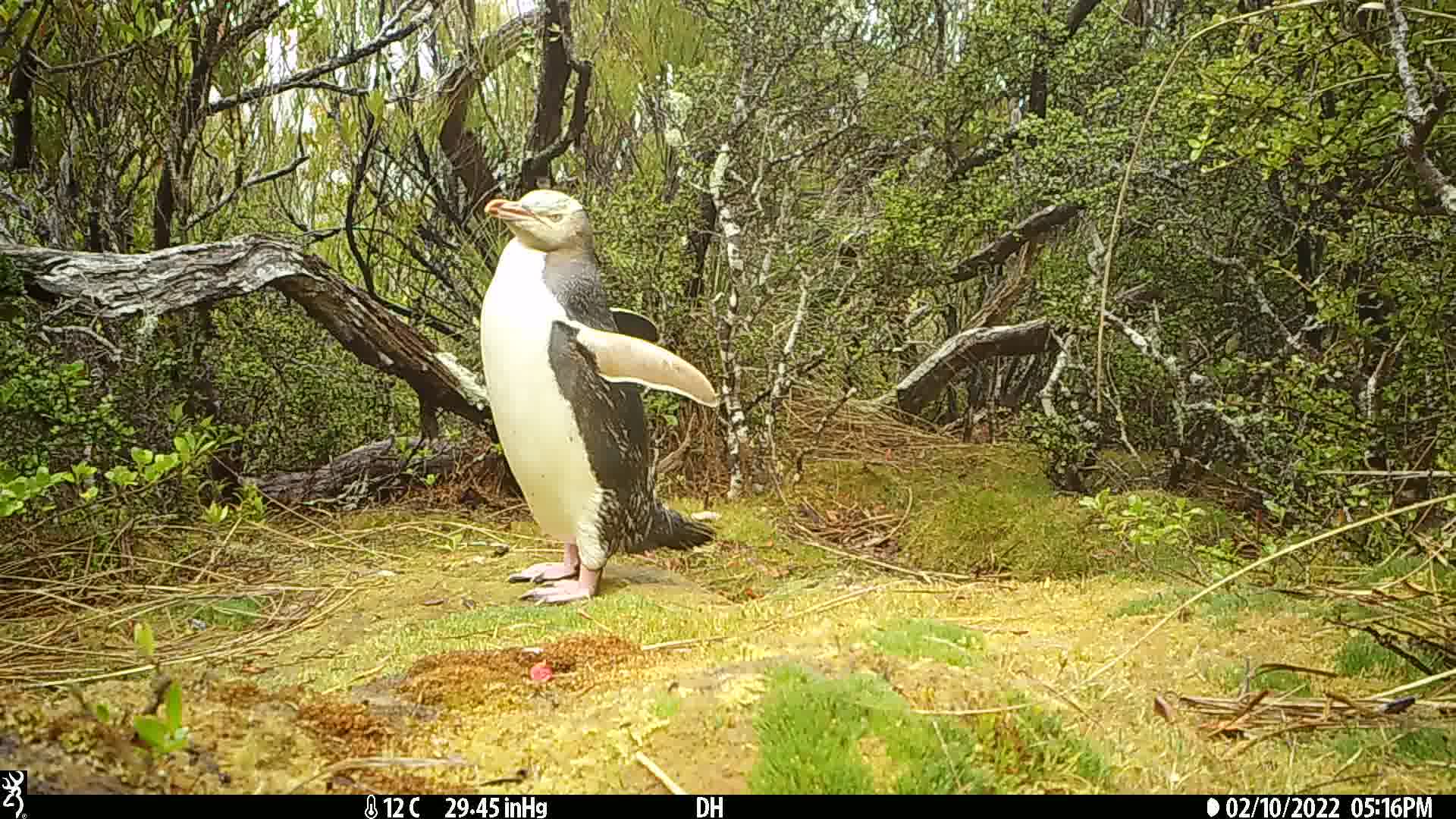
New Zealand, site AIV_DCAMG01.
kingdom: Animalia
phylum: Chordata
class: Aves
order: Sphenisciformes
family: Spheniscidae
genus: Megadyptes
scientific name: Megadyptes antipodes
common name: yellow-eyed penguin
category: yellow eyed penguin